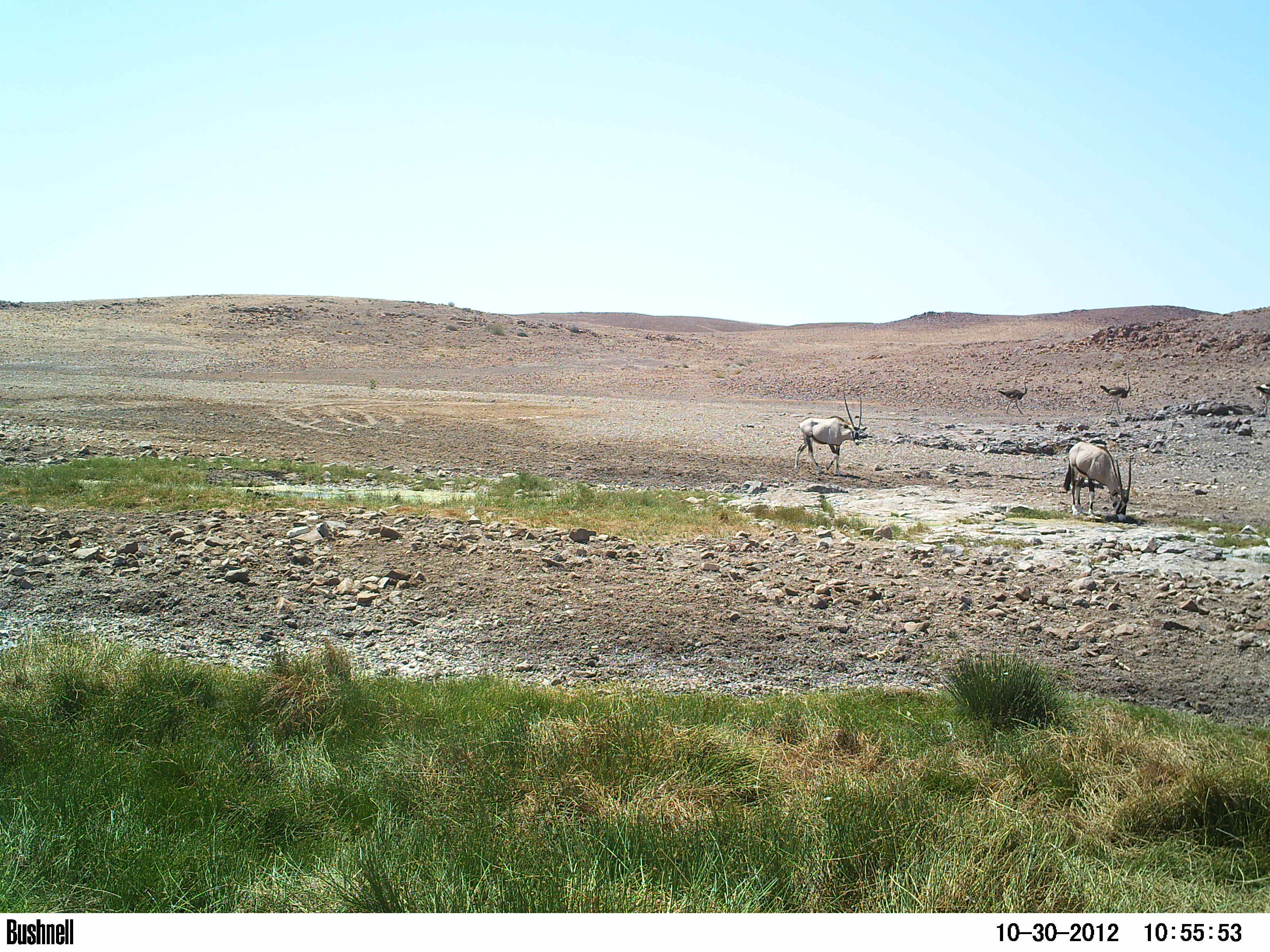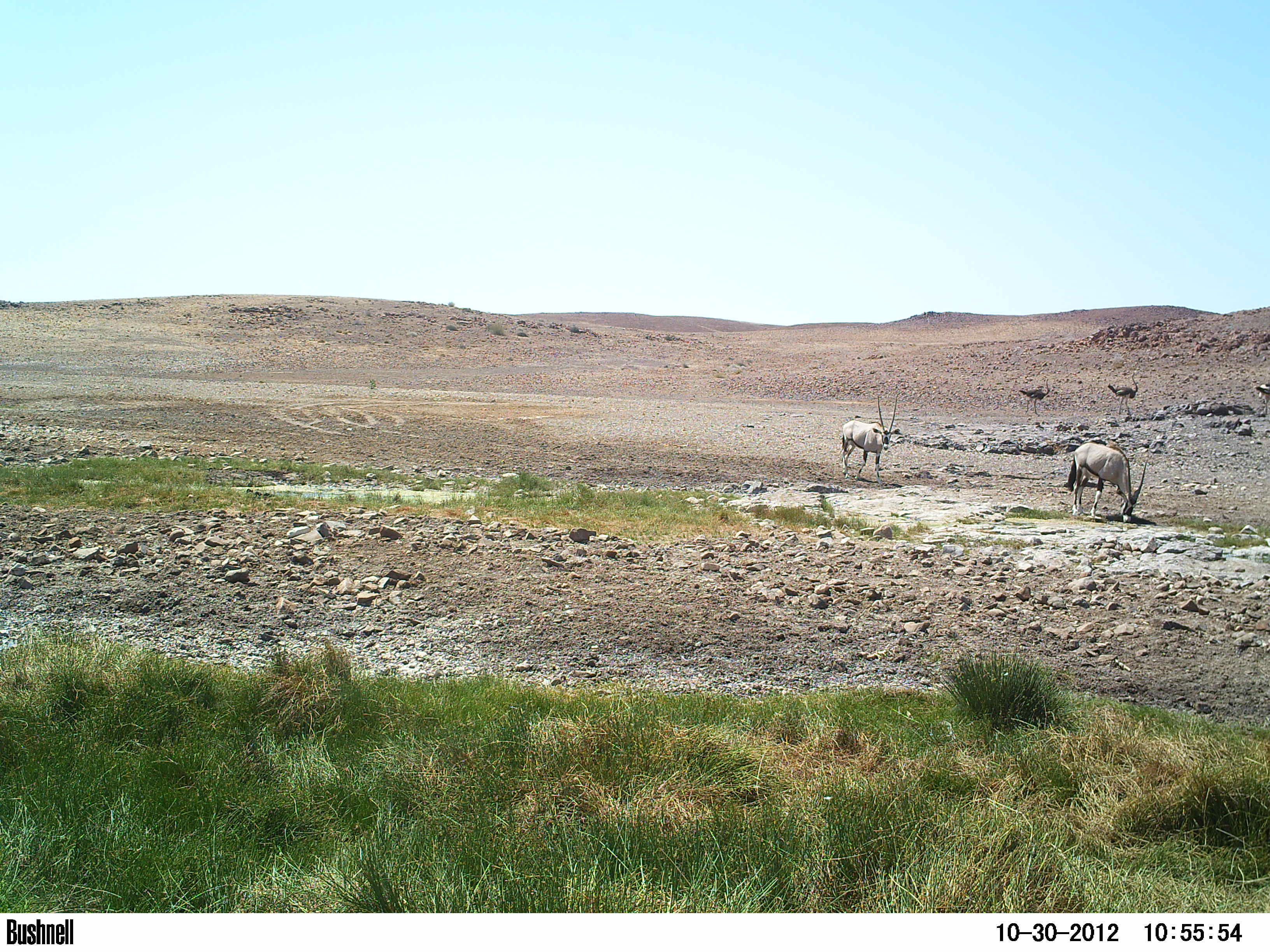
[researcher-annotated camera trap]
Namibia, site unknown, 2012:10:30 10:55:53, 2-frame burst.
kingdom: Animalia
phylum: Chordata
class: Mammalia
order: Artiodactyla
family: Bovidae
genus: Oryx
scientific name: Oryx gazella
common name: gemsbok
Oryx gazella (gemsbok).